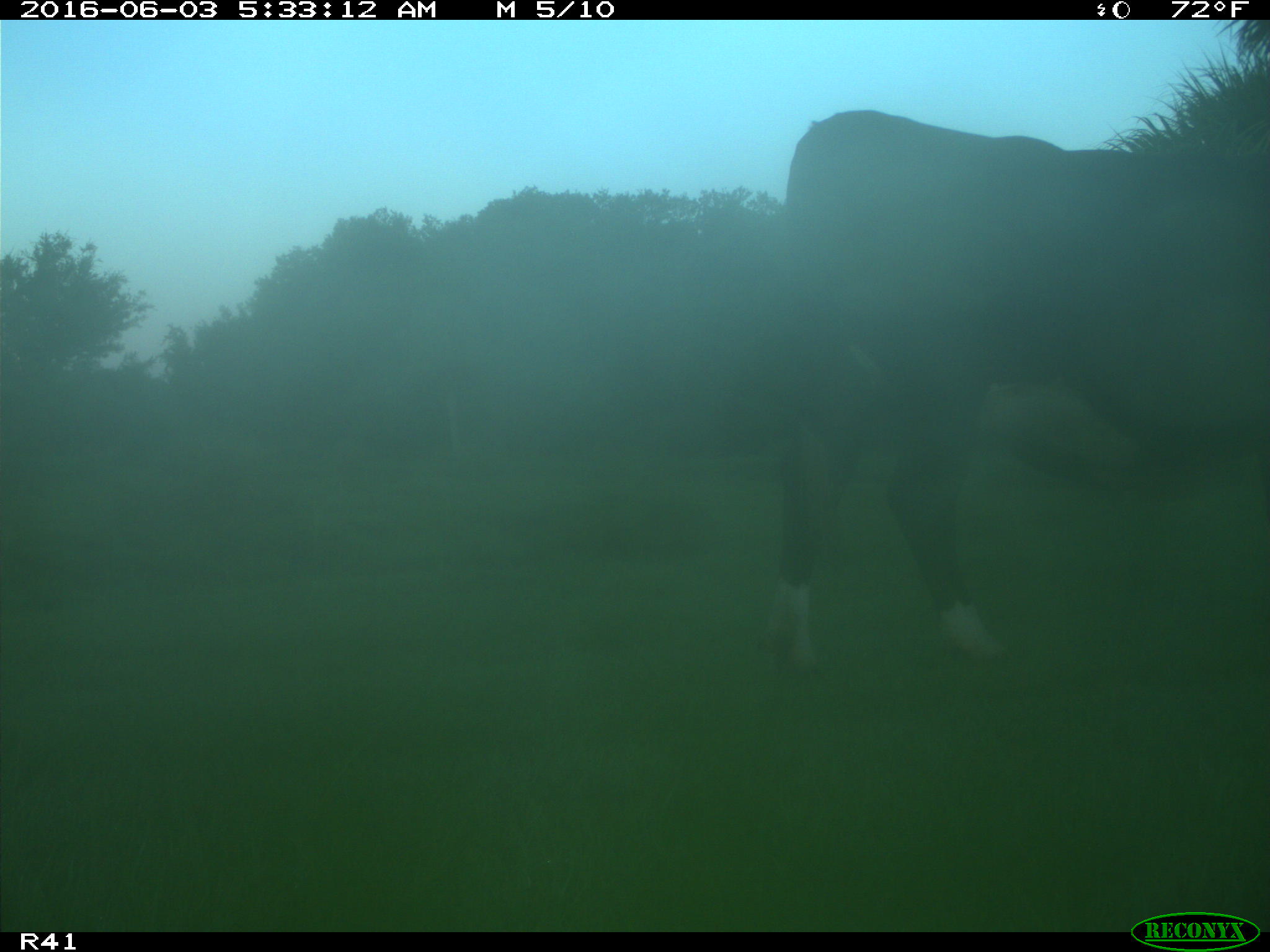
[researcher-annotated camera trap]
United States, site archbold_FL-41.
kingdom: Animalia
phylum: Chordata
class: Mammalia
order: Artiodactyla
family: Bovidae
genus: Bos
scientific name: Bos taurus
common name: domestic cow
Bos taurus (domestic cow).